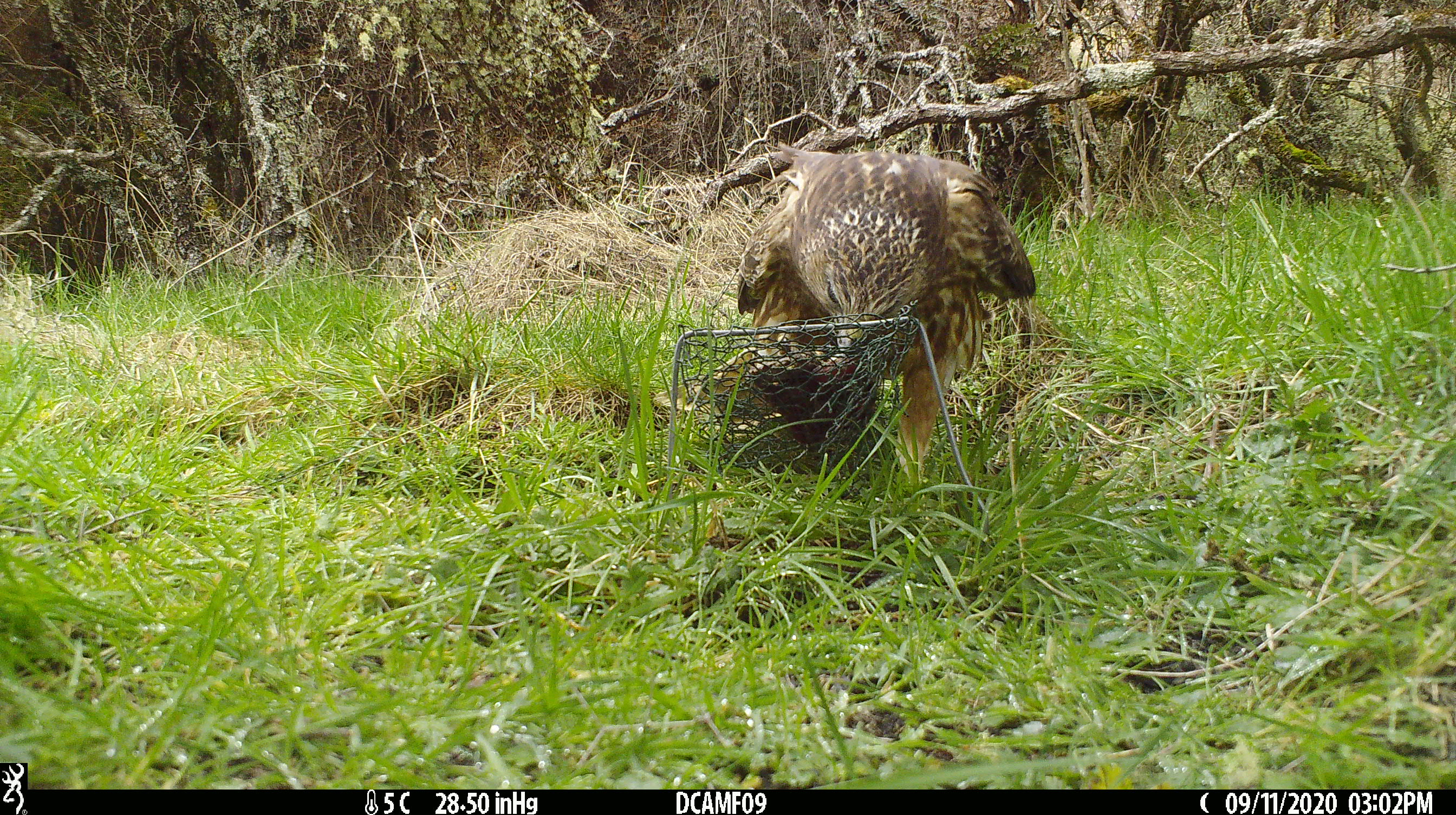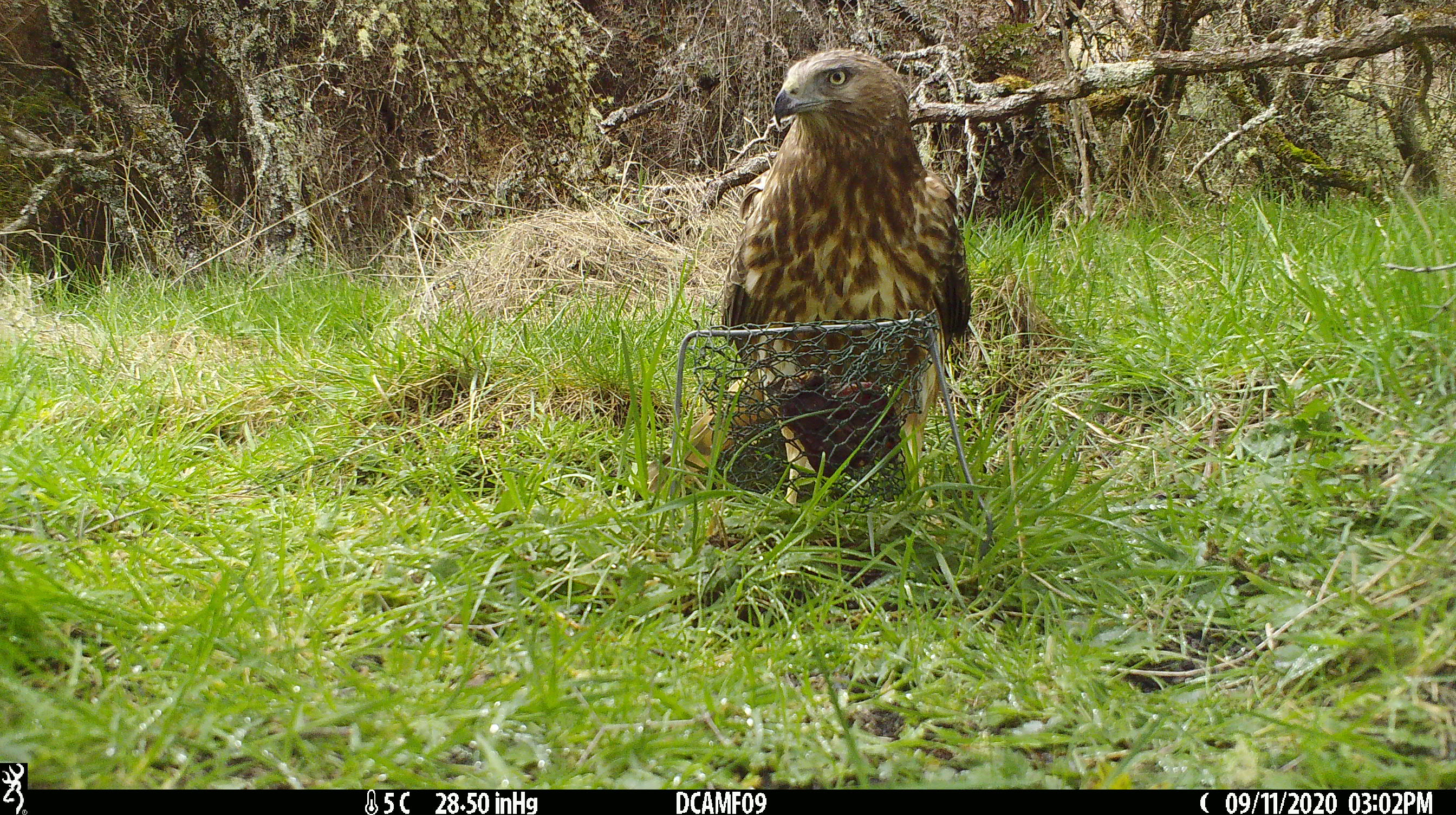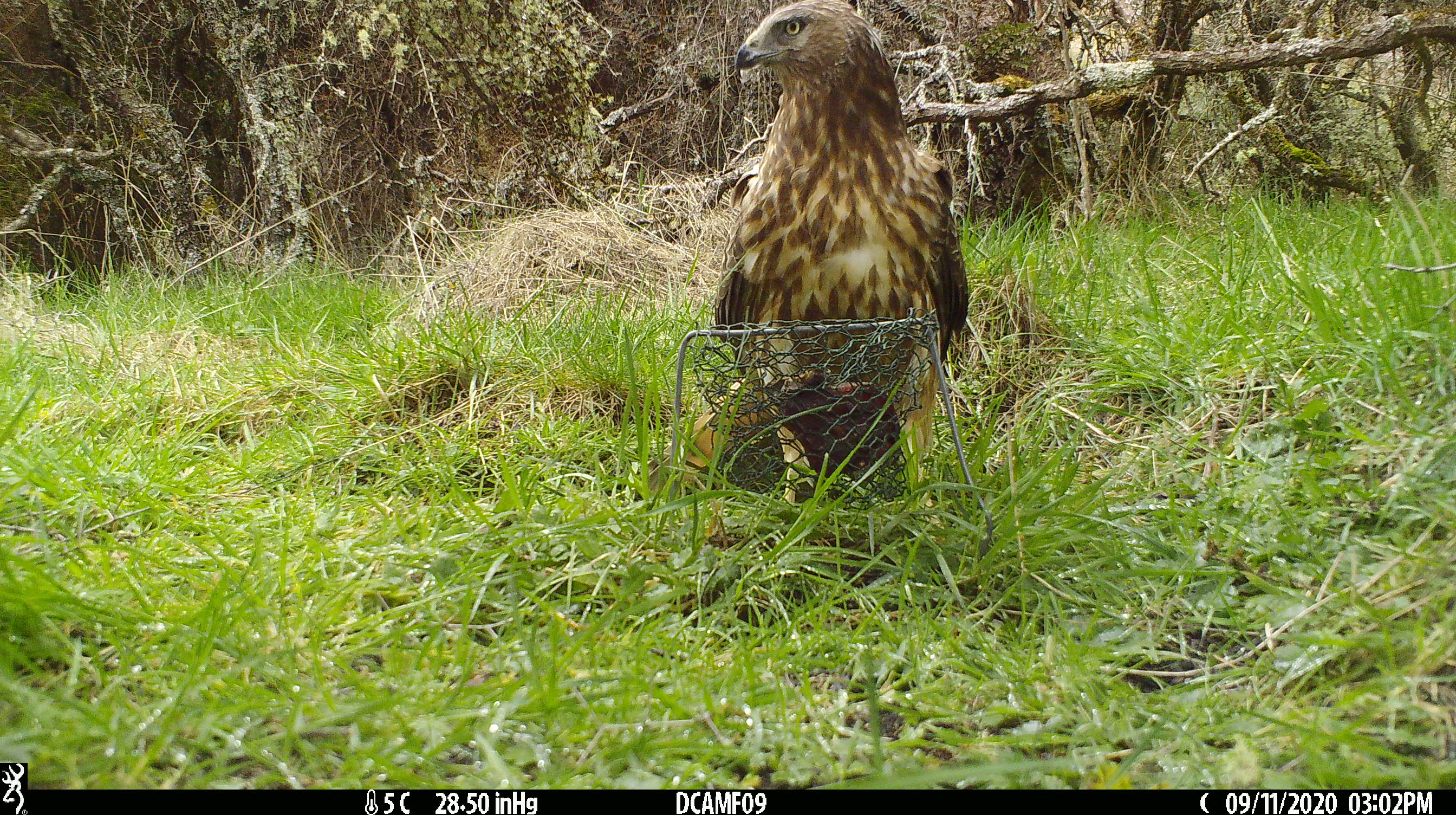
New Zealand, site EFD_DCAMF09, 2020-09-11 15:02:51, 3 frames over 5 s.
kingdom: Animalia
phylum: Chordata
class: Aves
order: Accipitriformes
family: Accipitridae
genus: Circus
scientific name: Circus approximans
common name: swamp harrier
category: harrier